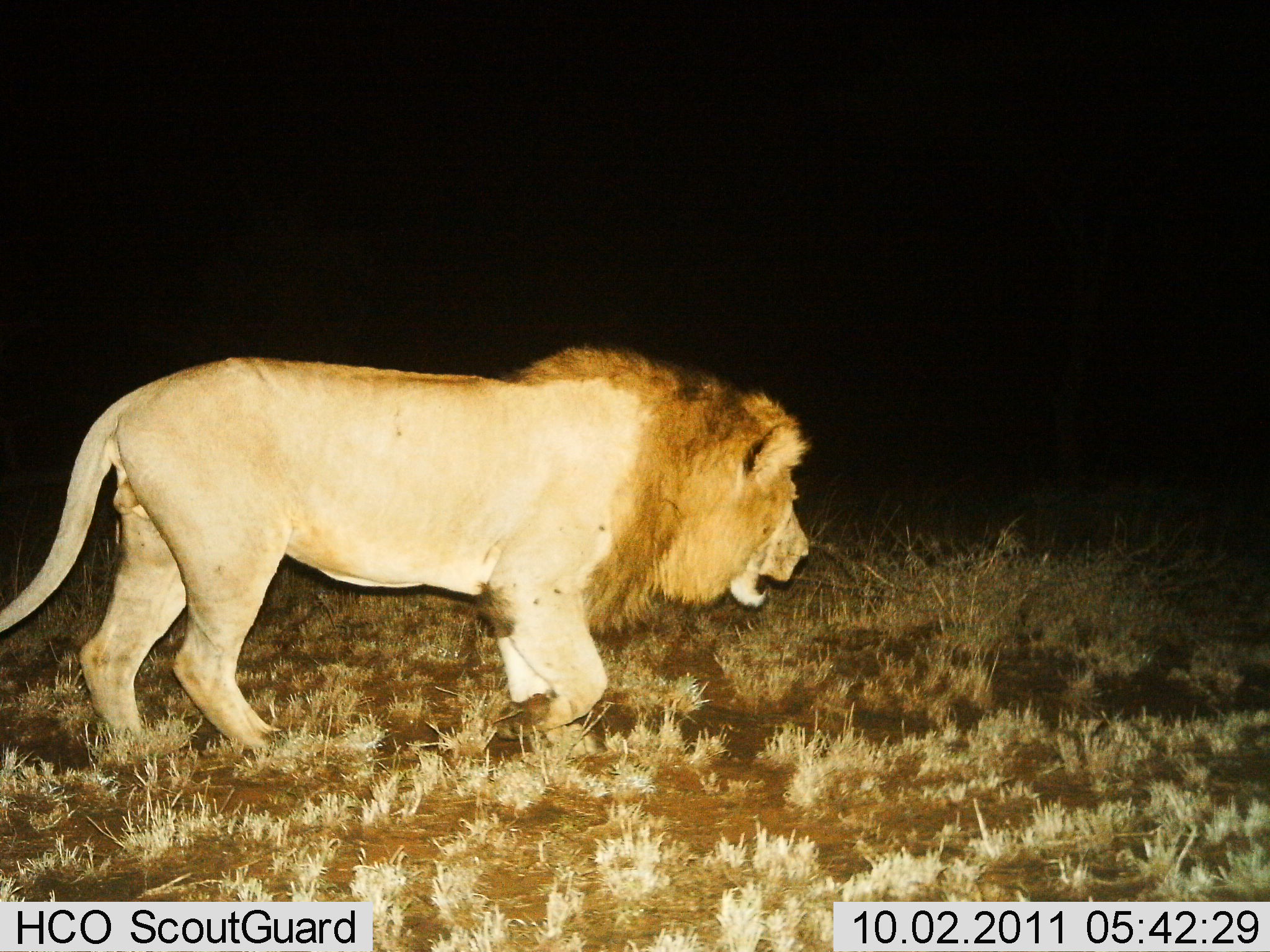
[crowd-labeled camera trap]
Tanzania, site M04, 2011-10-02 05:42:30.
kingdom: Animalia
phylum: Chordata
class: Mammalia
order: Carnivora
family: Felidae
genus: Panthera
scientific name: Panthera leo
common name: lion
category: lionmale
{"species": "lionmale (lion) (Panthera leo)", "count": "1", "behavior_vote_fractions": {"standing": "18%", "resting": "0%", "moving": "91%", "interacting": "0%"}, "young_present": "0%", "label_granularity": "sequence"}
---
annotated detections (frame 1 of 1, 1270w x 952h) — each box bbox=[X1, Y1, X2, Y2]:
animal: bbox=[0, 339, 815, 758]